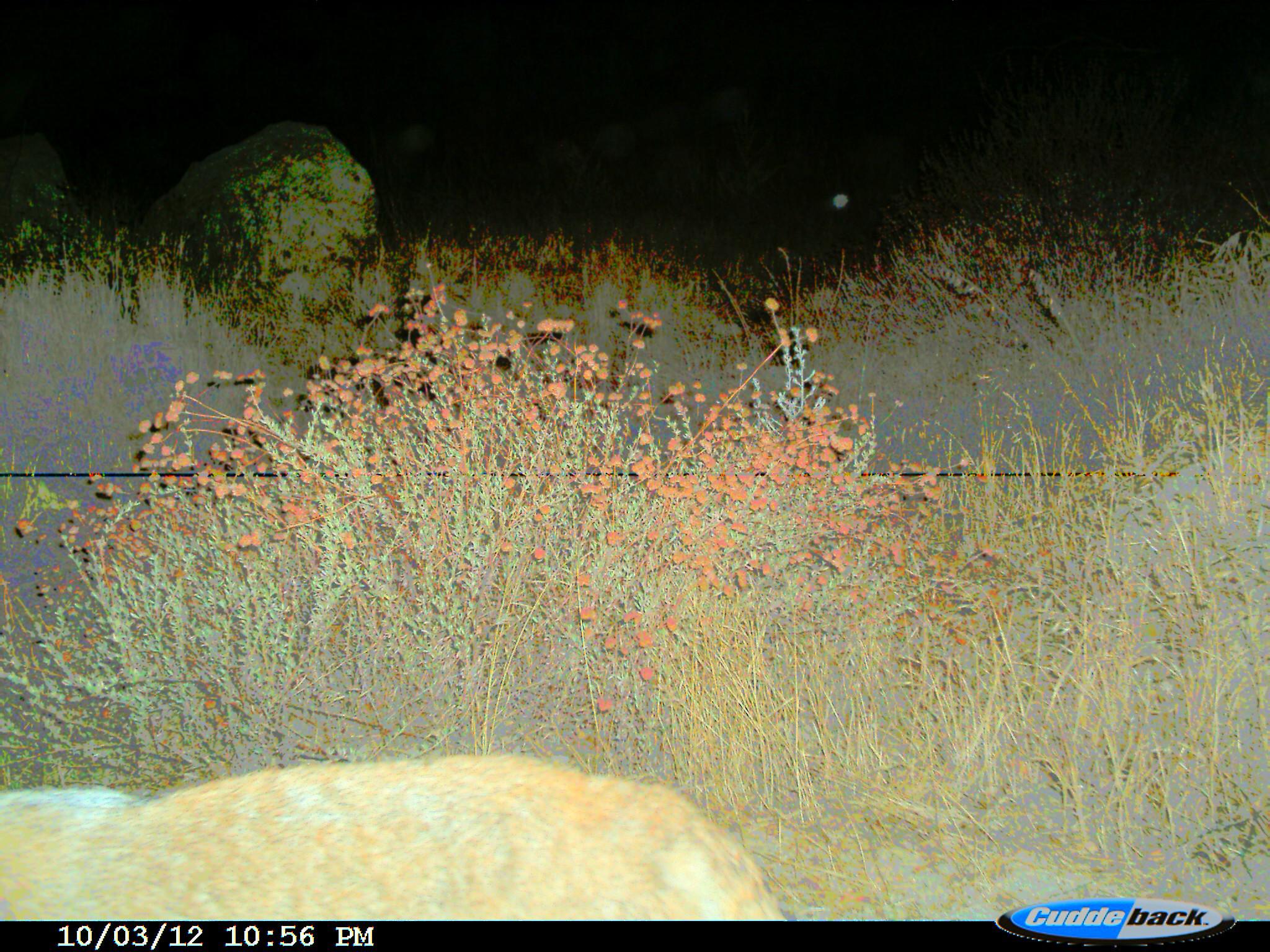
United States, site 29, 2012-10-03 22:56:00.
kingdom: Animalia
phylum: Chordata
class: Mammalia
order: Carnivora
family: Canidae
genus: Canis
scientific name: Canis latrans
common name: coyote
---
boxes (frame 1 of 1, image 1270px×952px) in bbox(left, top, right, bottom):
coyote: bbox(0, 751, 785, 921)